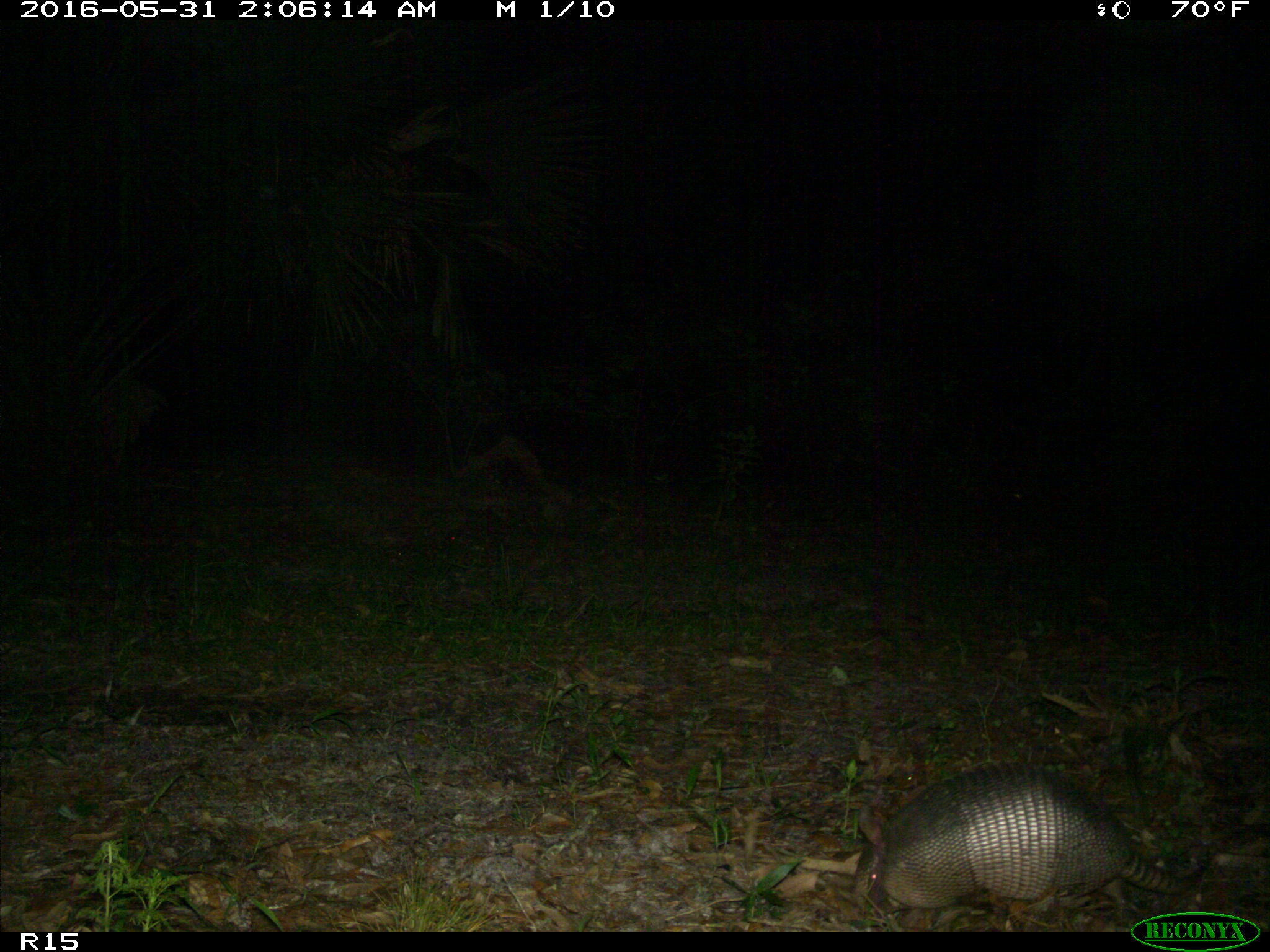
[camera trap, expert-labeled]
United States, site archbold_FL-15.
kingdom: Animalia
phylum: Chordata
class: Mammalia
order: Cingulata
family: Dasypodidae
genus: Dasypus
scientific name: Dasypus novemcinctus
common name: nine-banded armadillo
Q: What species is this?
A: Dasypus novemcinctus (nine-banded armadillo).